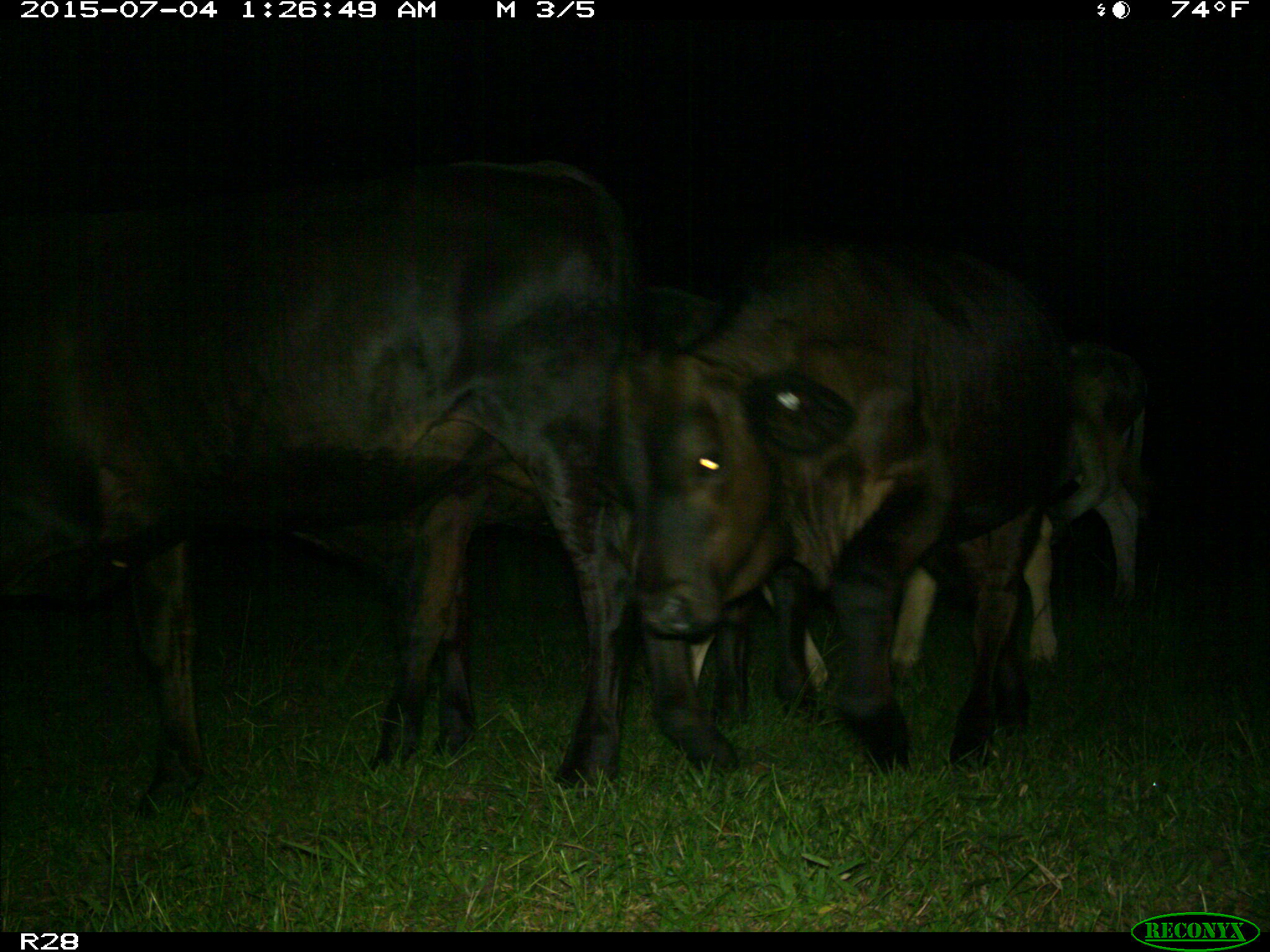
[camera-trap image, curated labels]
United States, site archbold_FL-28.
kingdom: Animalia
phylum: Chordata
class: Mammalia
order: Artiodactyla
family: Bovidae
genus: Bos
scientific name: Bos taurus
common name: domestic cow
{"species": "Bos taurus (domestic cow)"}